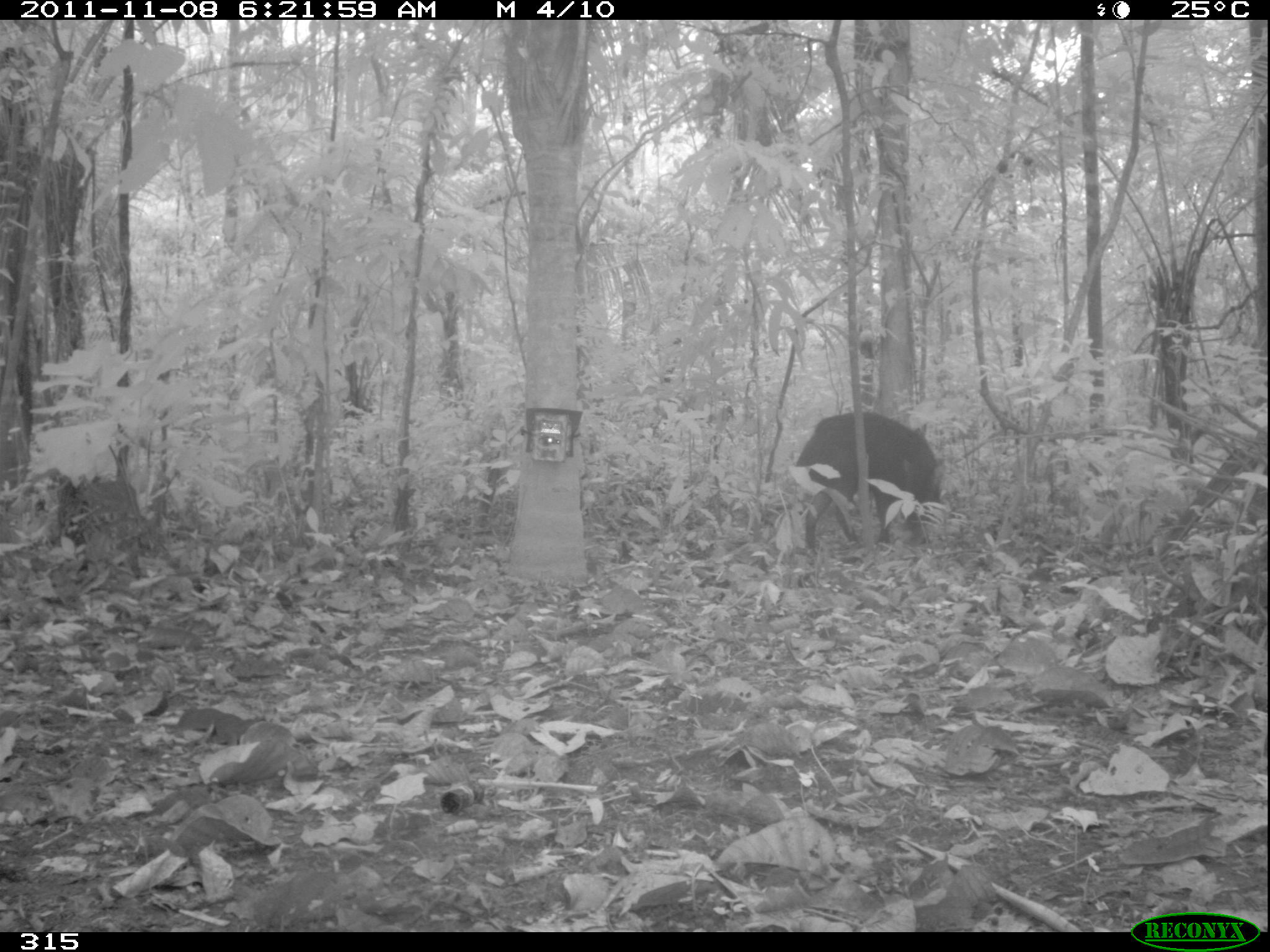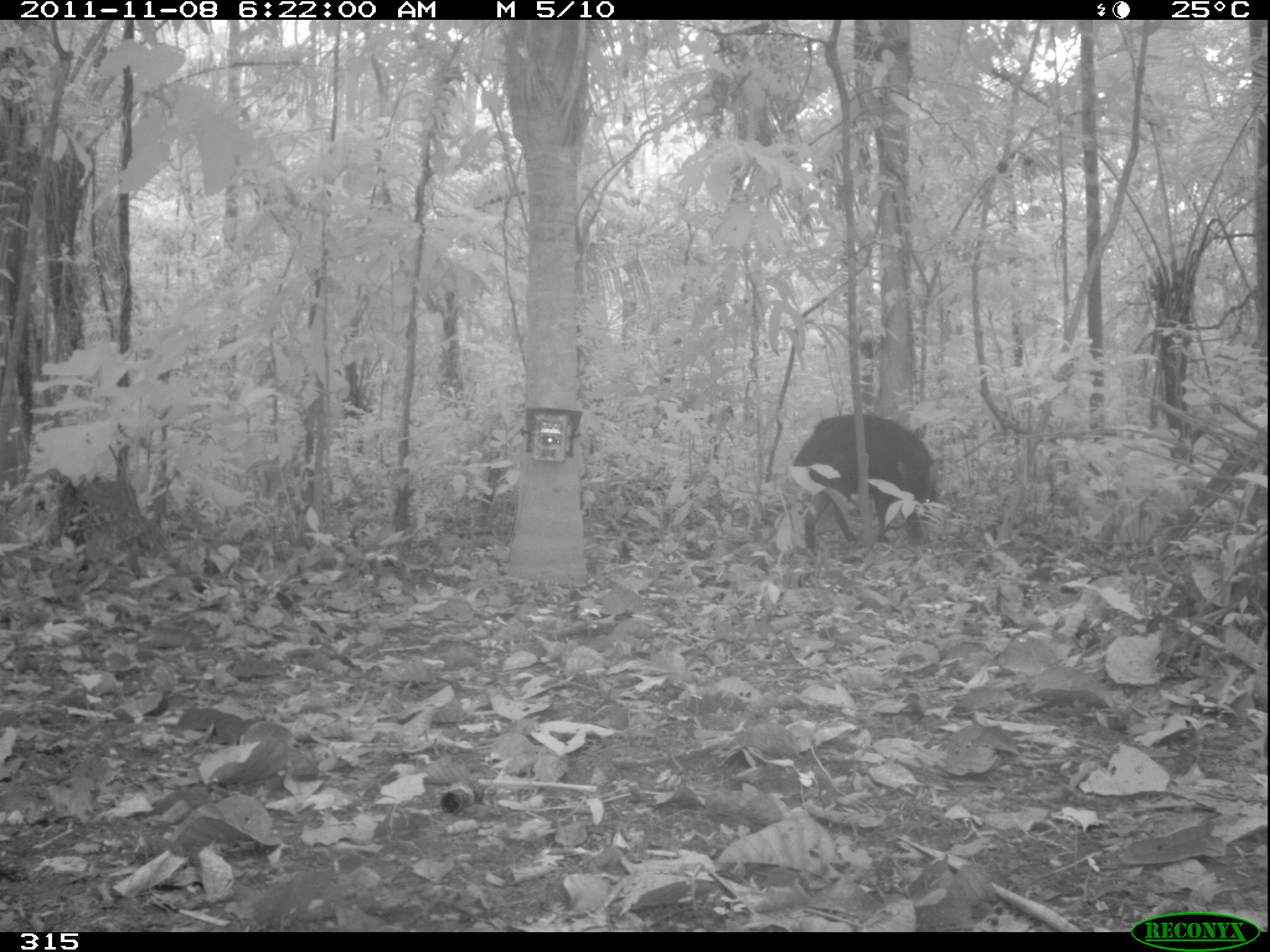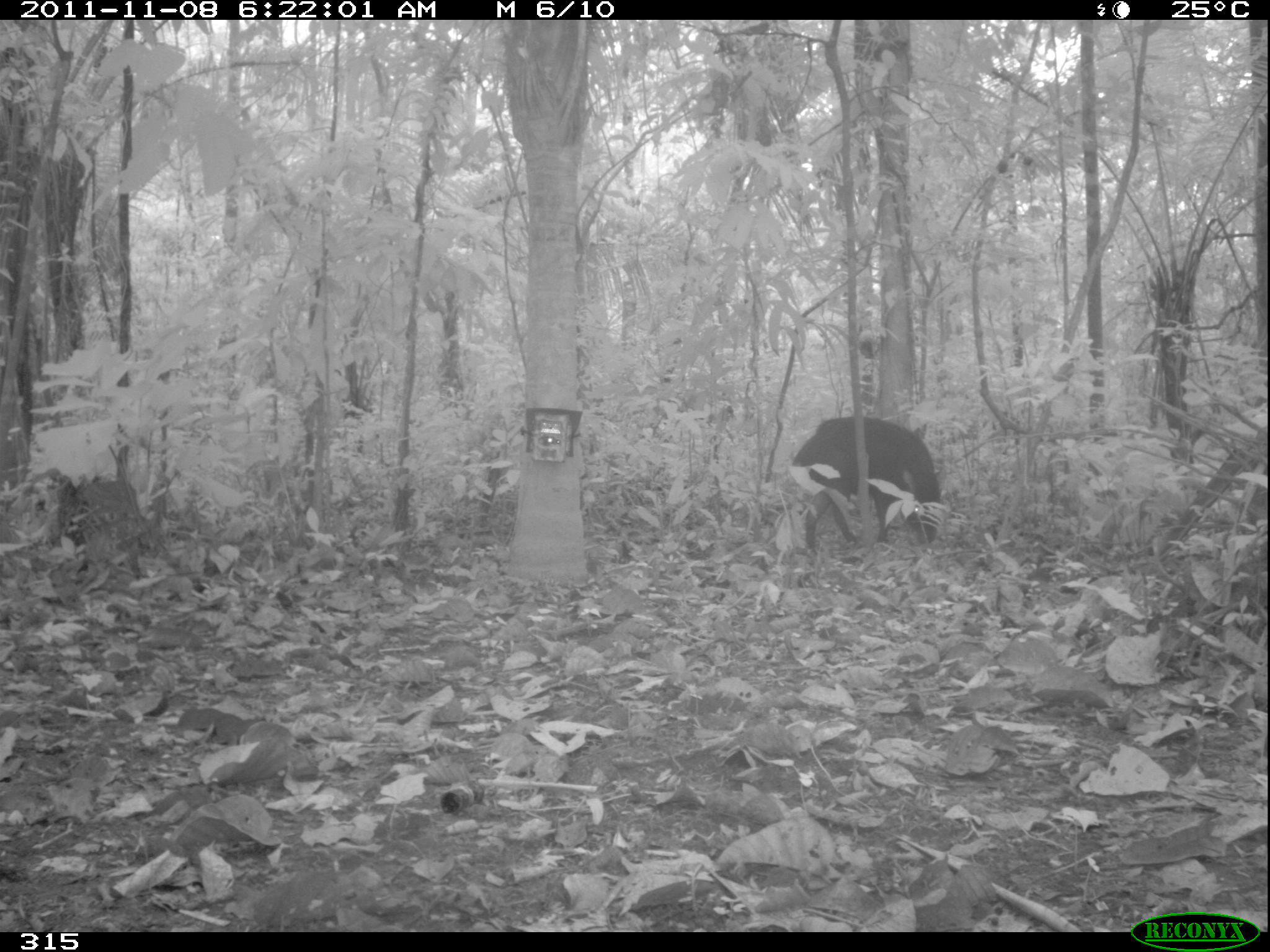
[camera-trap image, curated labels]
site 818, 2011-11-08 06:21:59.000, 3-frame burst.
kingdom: Animalia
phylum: Chordata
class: Mammalia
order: Artiodactyla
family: Tayassuidae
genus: Tayassu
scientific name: Tayassu pecari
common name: white-lipped peccary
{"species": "Tayassu pecari (white-lipped peccary)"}